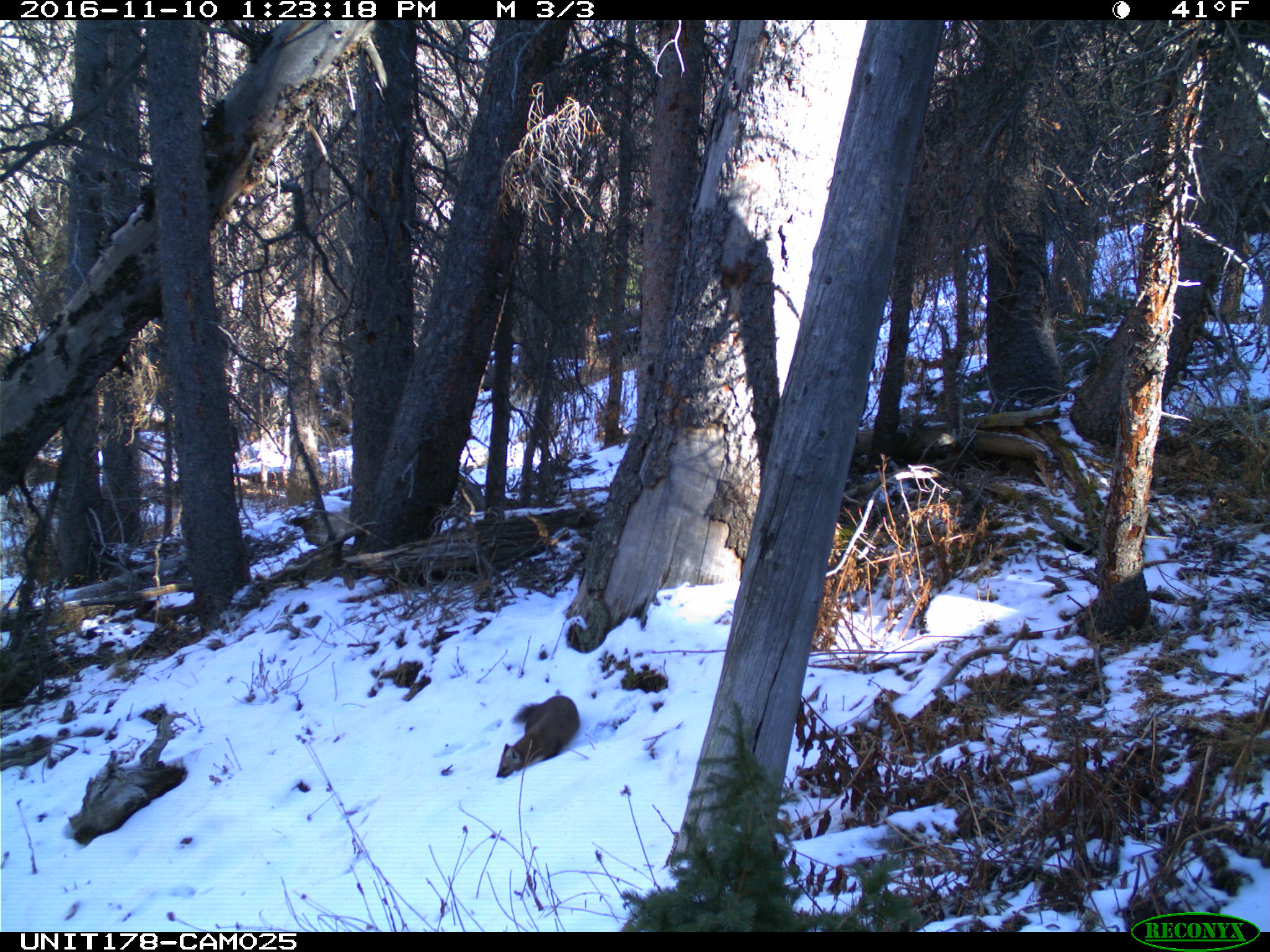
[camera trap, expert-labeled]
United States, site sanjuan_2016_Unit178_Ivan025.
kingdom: Animalia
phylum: Chordata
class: Mammalia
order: Carnivora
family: Mustelidae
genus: Martes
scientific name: Martes americana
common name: american marten